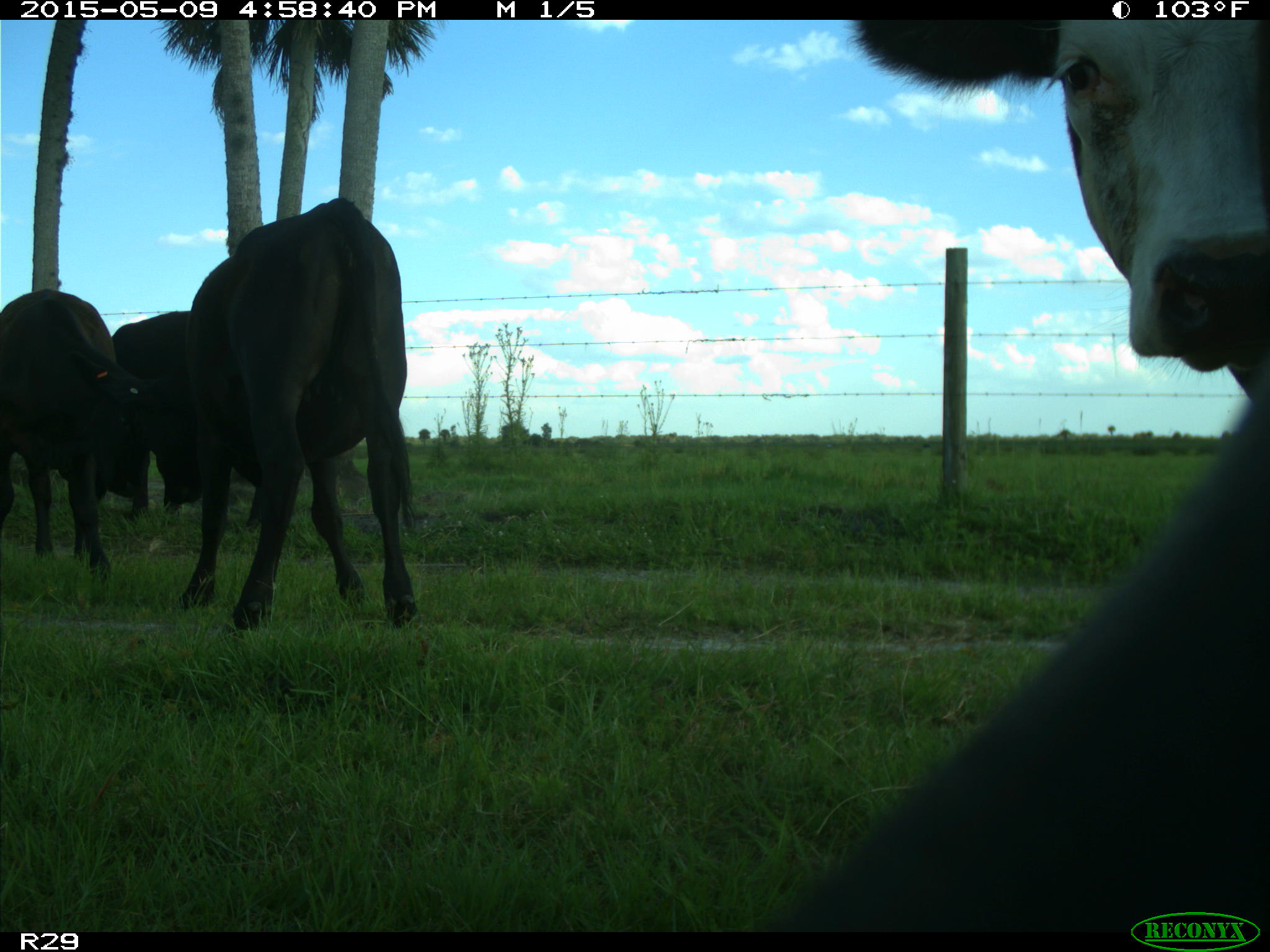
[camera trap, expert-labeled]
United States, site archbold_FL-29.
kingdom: Animalia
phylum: Chordata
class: Mammalia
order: Artiodactyla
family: Bovidae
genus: Bos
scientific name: Bos taurus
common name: domestic cow